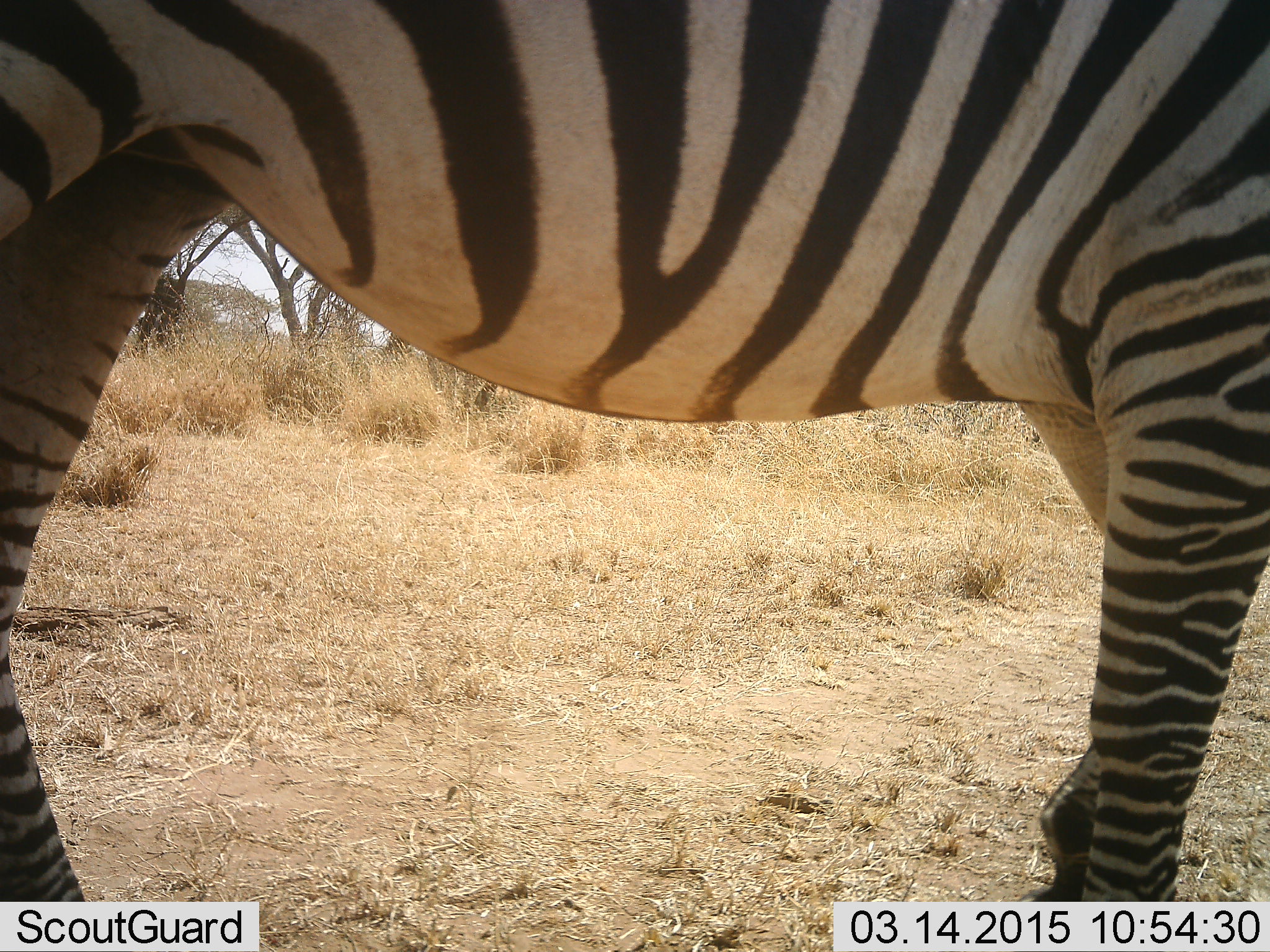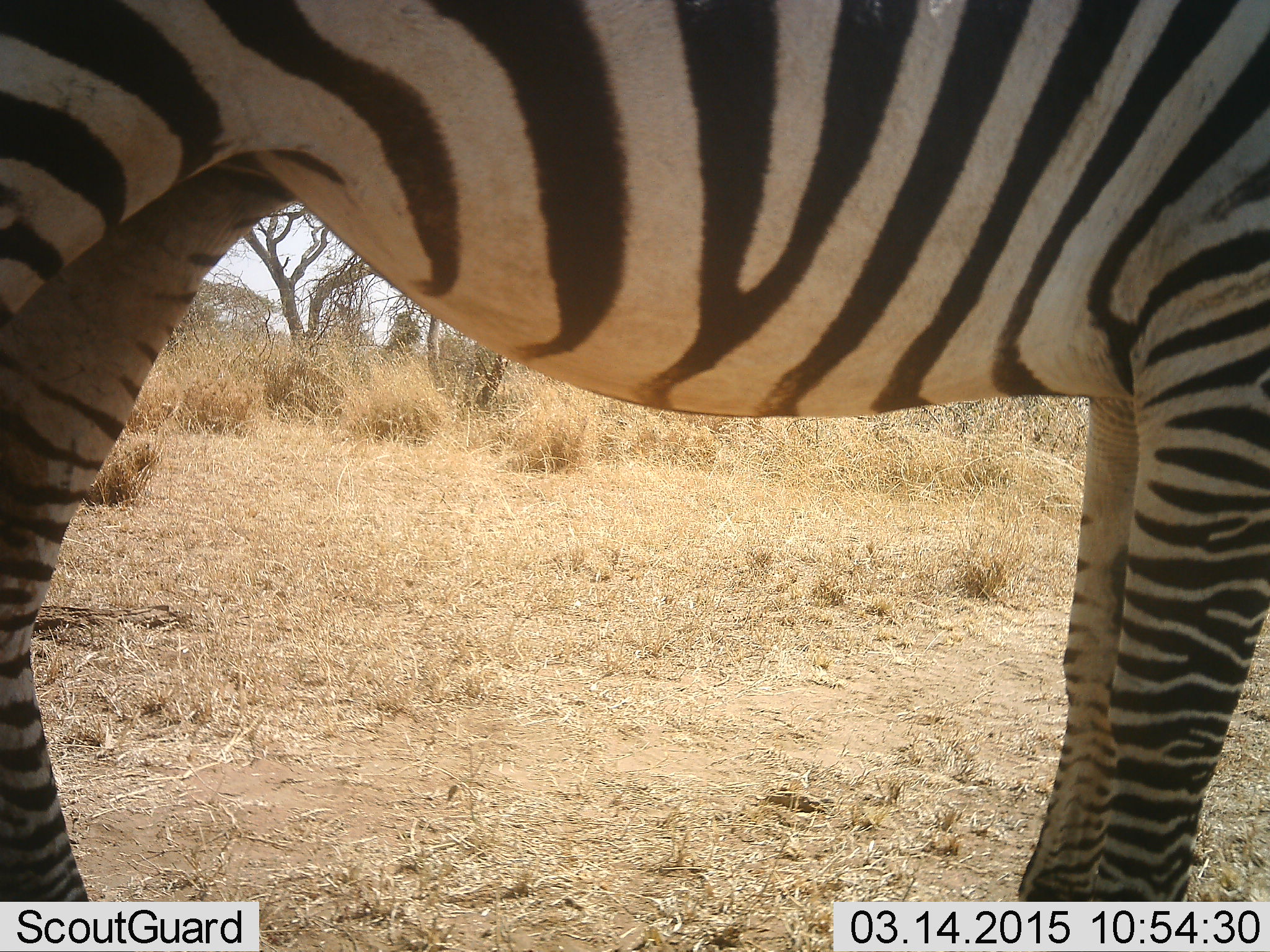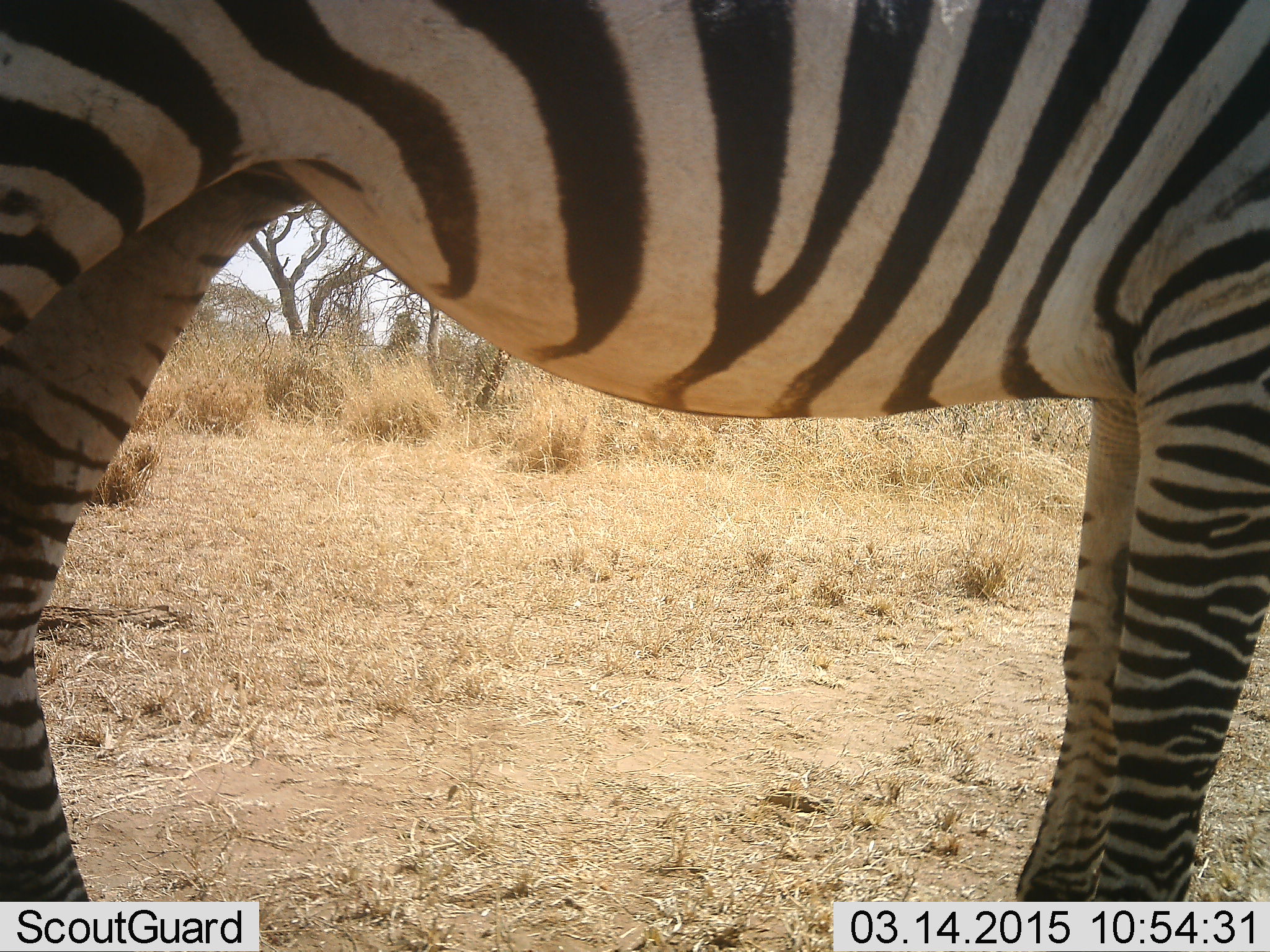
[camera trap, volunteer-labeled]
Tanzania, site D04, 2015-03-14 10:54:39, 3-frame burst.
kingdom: Animalia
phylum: Chordata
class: Mammalia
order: Perissodactyla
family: Equidae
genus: Equus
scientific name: Equus quagga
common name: plains zebra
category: zebra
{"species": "zebra (plains zebra) (Equus quagga)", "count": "1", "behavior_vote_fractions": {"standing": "100%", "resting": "0%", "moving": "0%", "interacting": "0%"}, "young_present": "0%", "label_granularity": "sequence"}